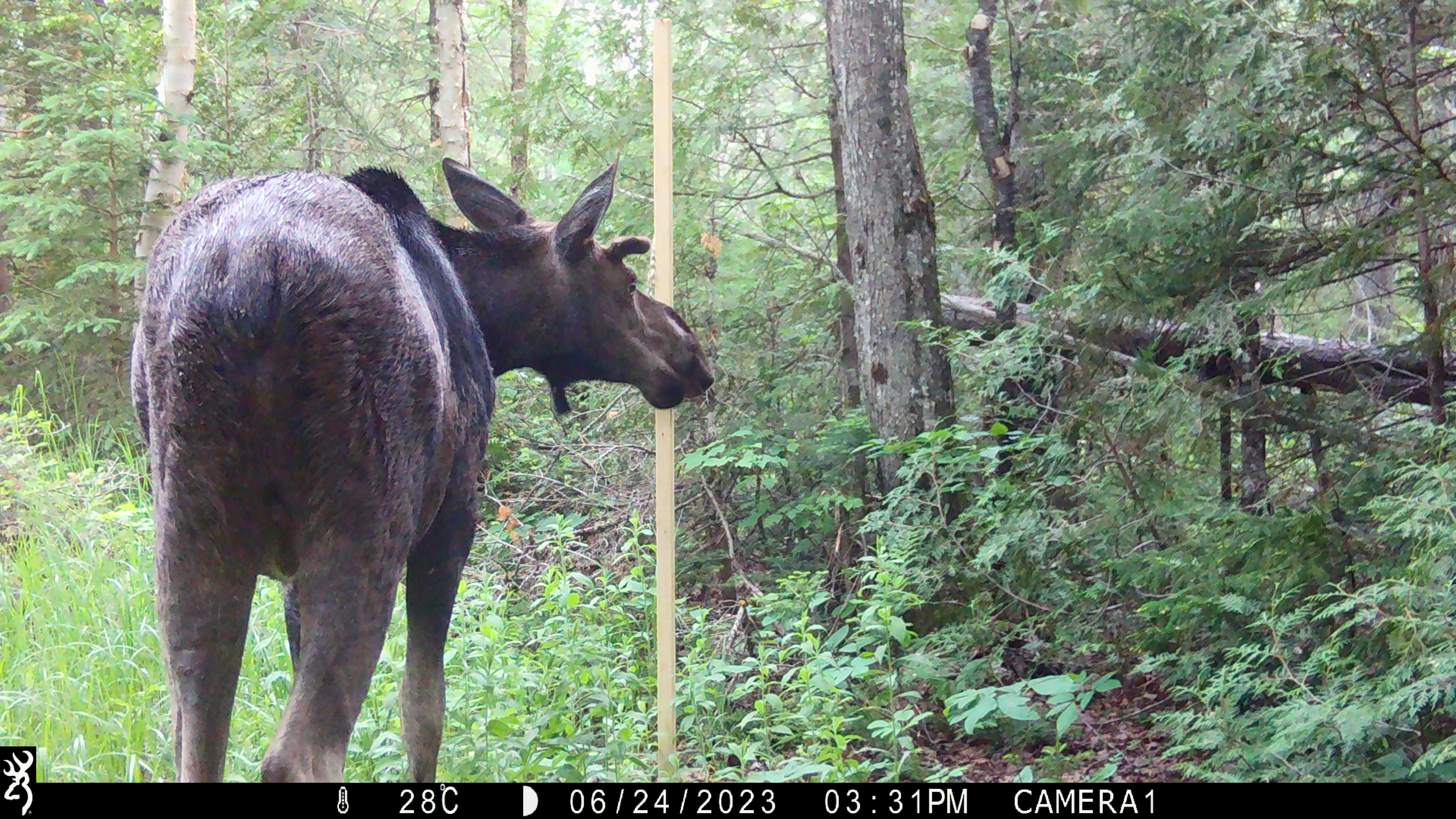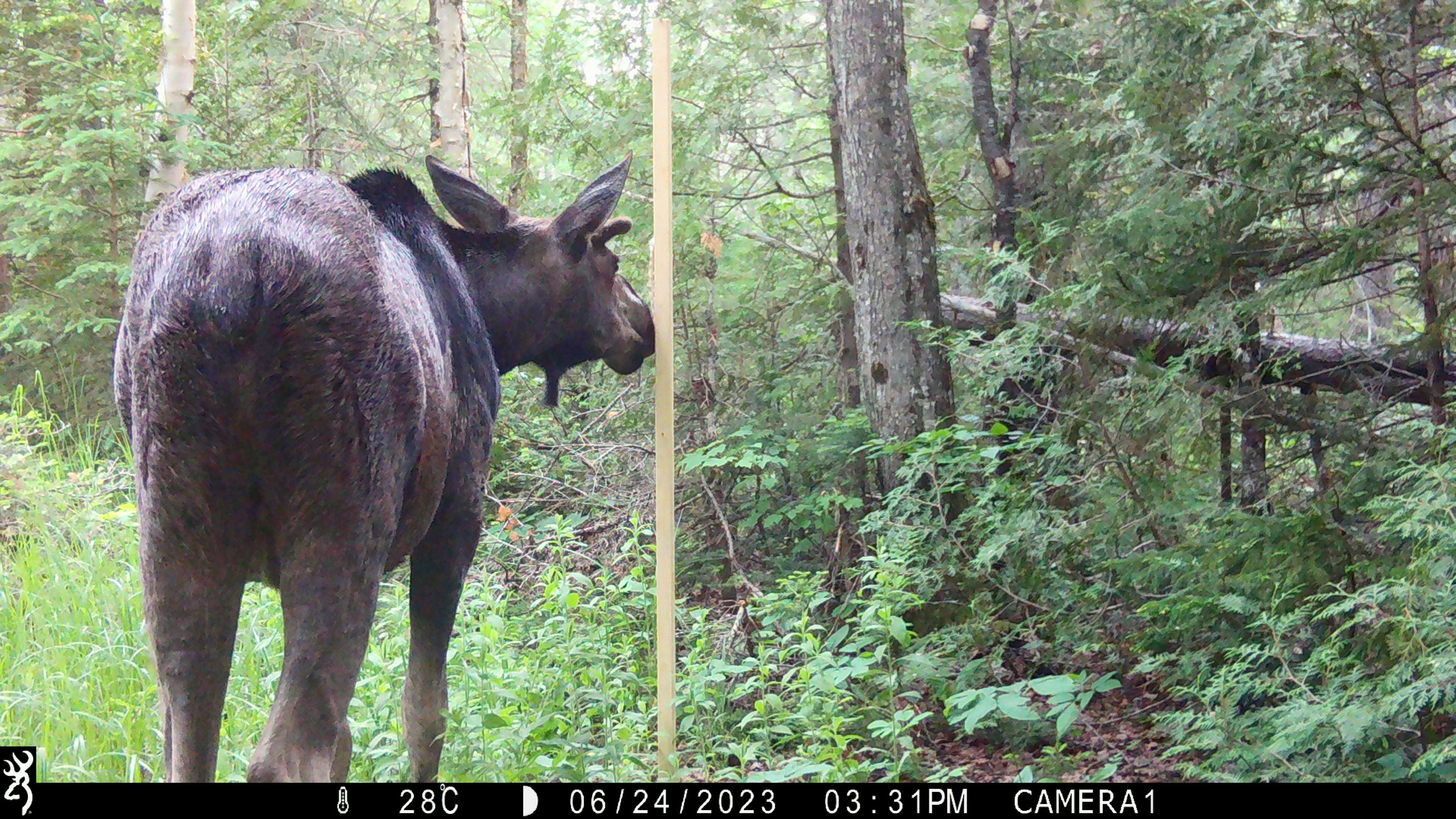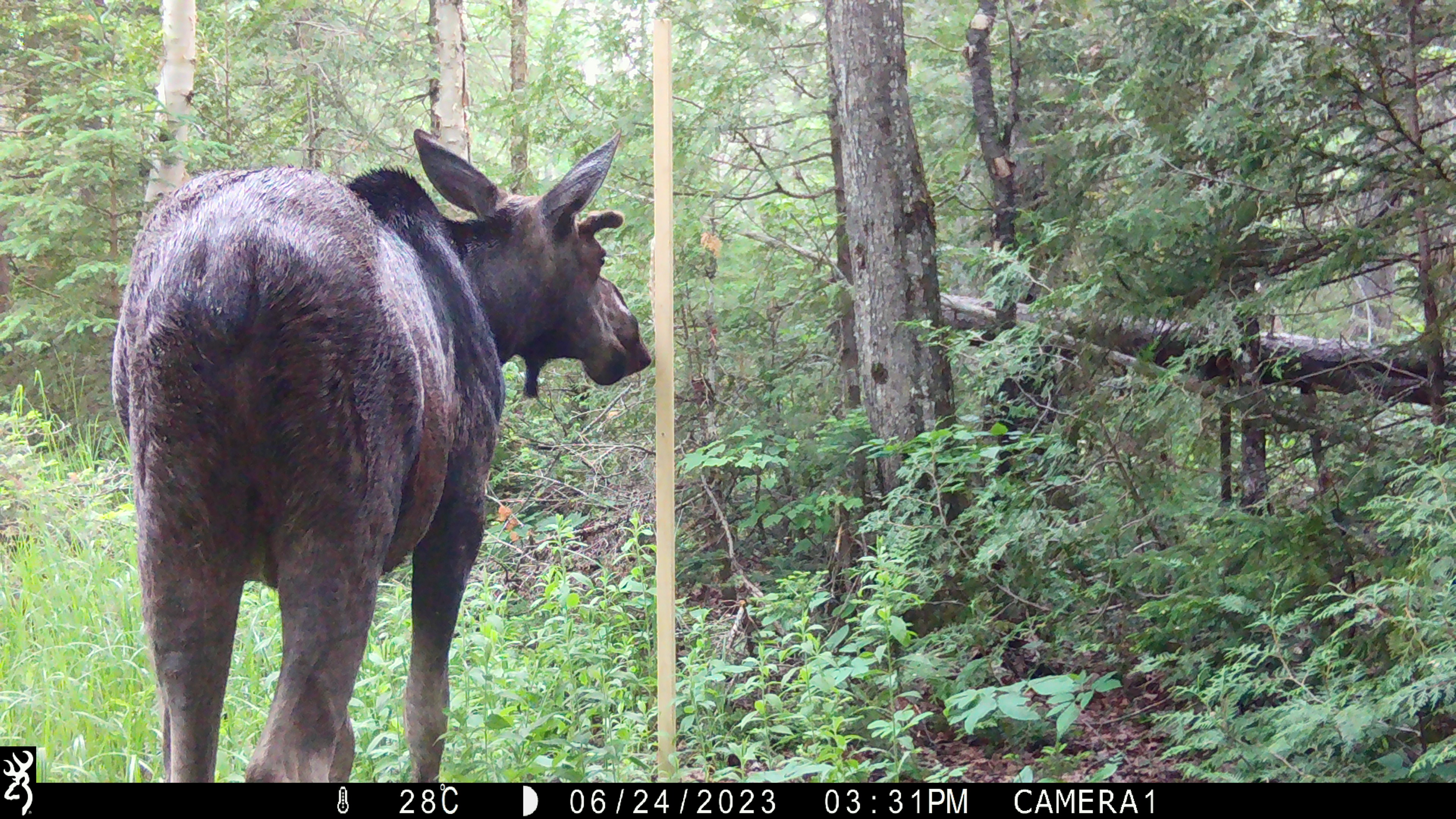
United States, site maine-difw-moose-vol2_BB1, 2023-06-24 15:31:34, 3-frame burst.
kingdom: Animalia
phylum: Chordata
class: Mammalia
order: Artiodactyla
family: Cervidae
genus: Alces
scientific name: Alces alces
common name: moose